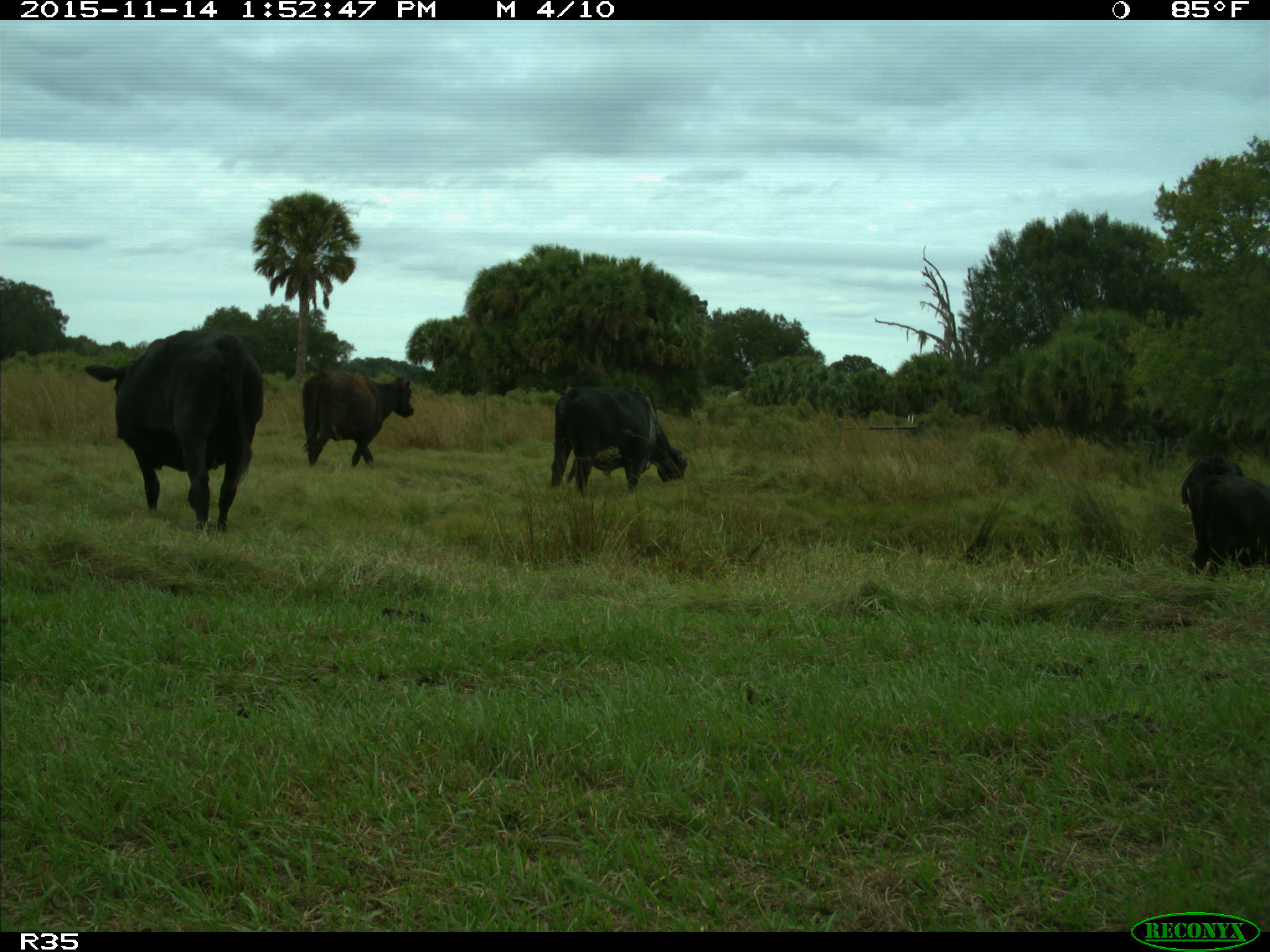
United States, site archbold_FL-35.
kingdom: Animalia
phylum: Chordata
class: Mammalia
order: Artiodactyla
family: Bovidae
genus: Bos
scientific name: Bos taurus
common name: domestic cow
Bos taurus (domestic cow).